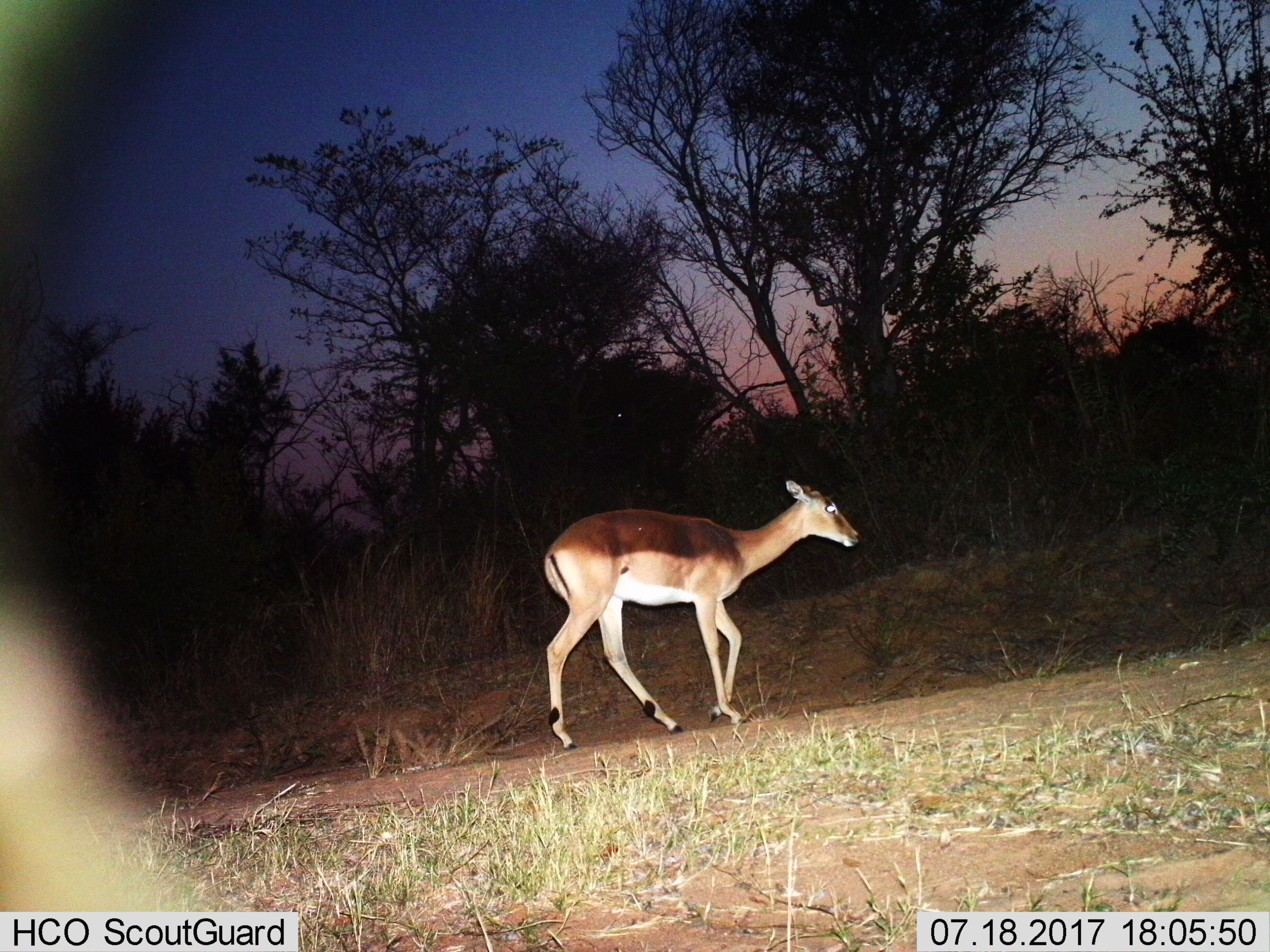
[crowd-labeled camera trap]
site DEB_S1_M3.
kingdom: Animalia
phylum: Chordata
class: Mammalia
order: Artiodactyla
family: Bovidae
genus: Aepyceros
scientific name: Aepyceros melampus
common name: impala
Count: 1.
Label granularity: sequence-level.